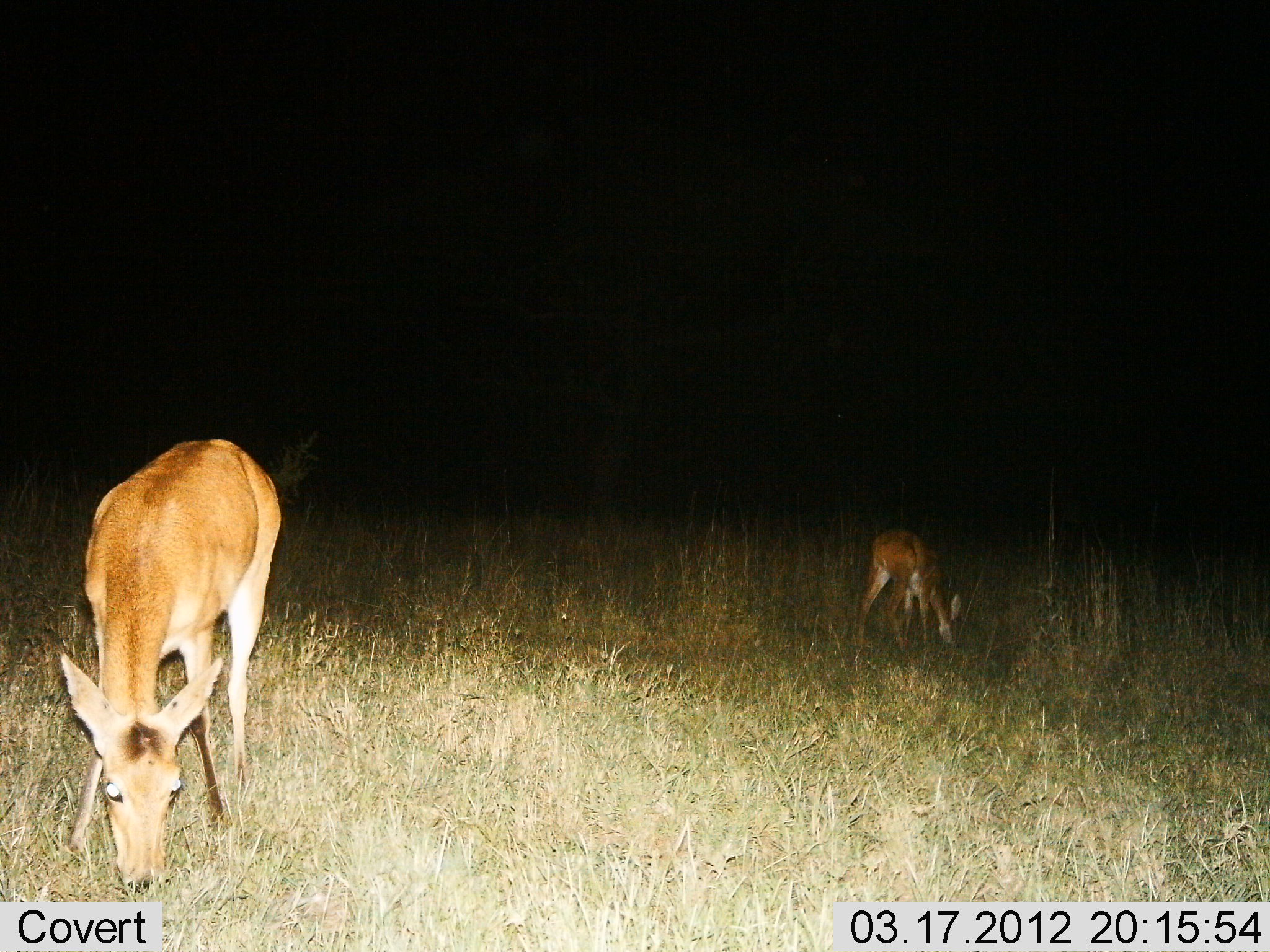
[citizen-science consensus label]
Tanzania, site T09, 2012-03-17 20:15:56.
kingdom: Animalia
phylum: Chordata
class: Mammalia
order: Artiodactyla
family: Bovidae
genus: Redunca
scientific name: Redunca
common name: reedbuck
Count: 2.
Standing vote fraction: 37%.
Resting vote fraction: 0%.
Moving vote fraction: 0%.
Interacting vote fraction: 0%.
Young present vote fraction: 32%.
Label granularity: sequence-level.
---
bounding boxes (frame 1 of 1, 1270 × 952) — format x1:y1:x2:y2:
animal: 58:434:283:892; 852:530:962:660